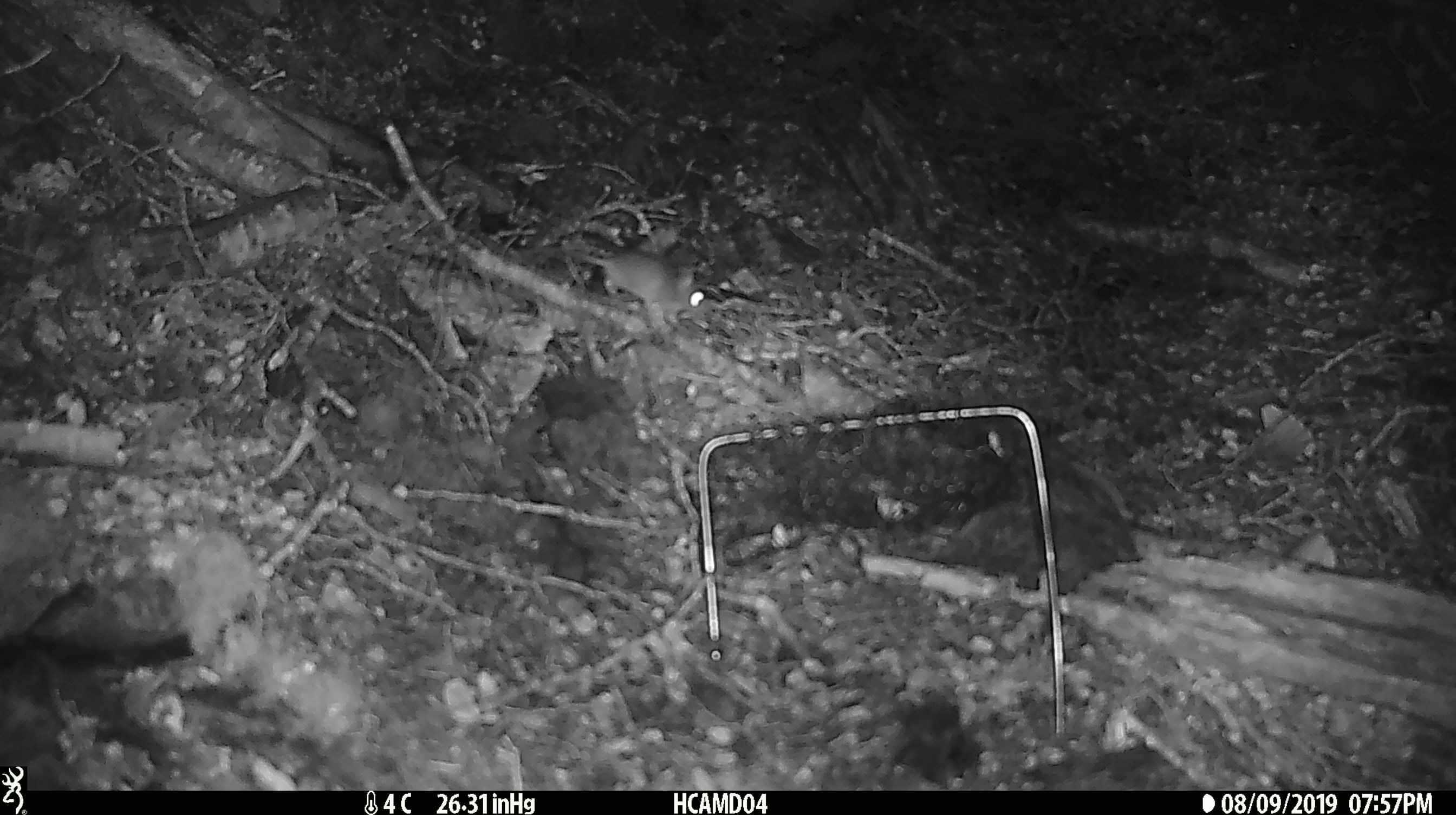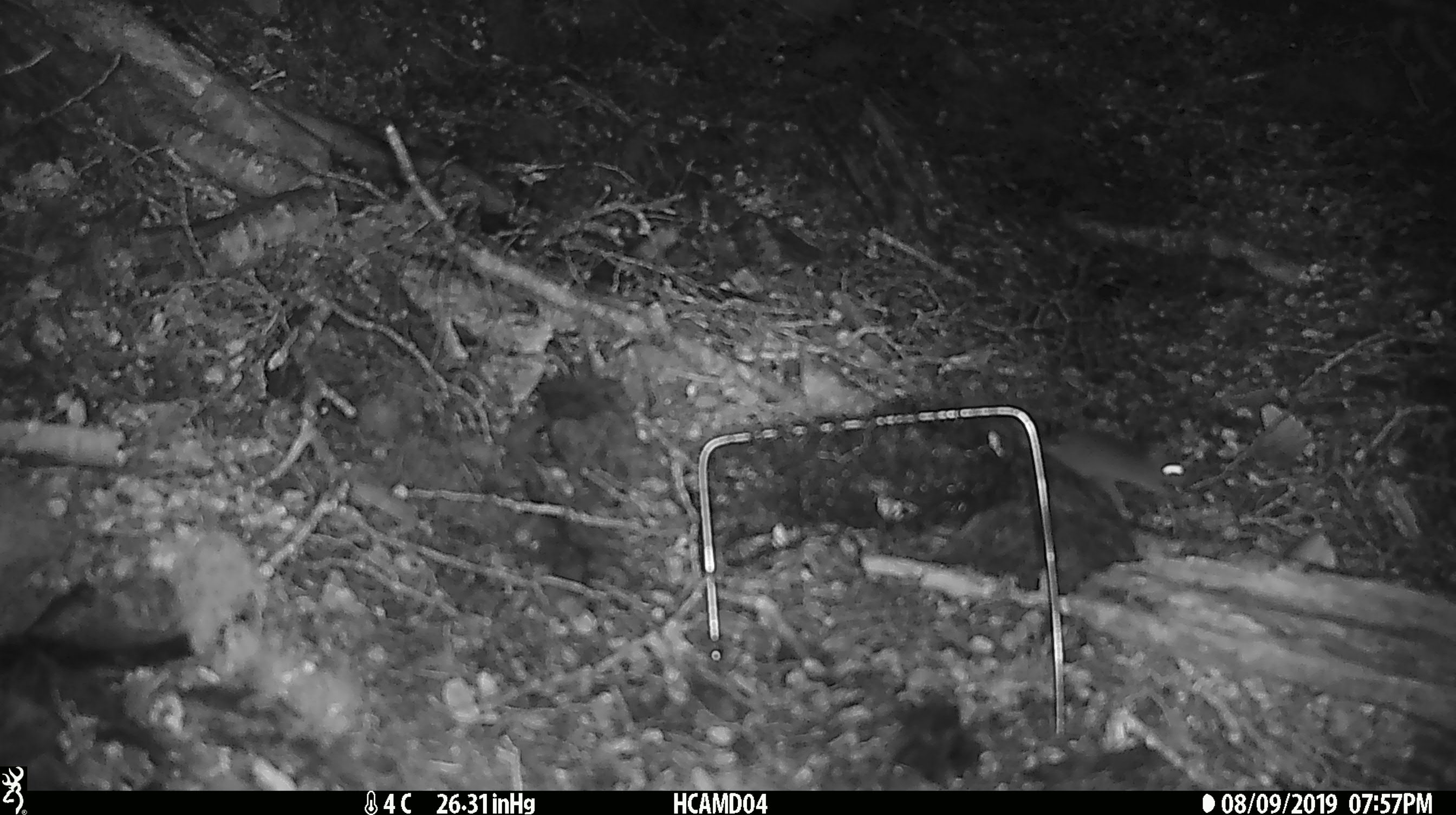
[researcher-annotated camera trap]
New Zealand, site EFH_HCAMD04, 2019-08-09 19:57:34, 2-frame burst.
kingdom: Animalia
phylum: Chordata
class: Mammalia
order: Rodentia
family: Muridae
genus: Mus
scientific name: Mus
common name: mouse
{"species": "mouse (Mus)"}